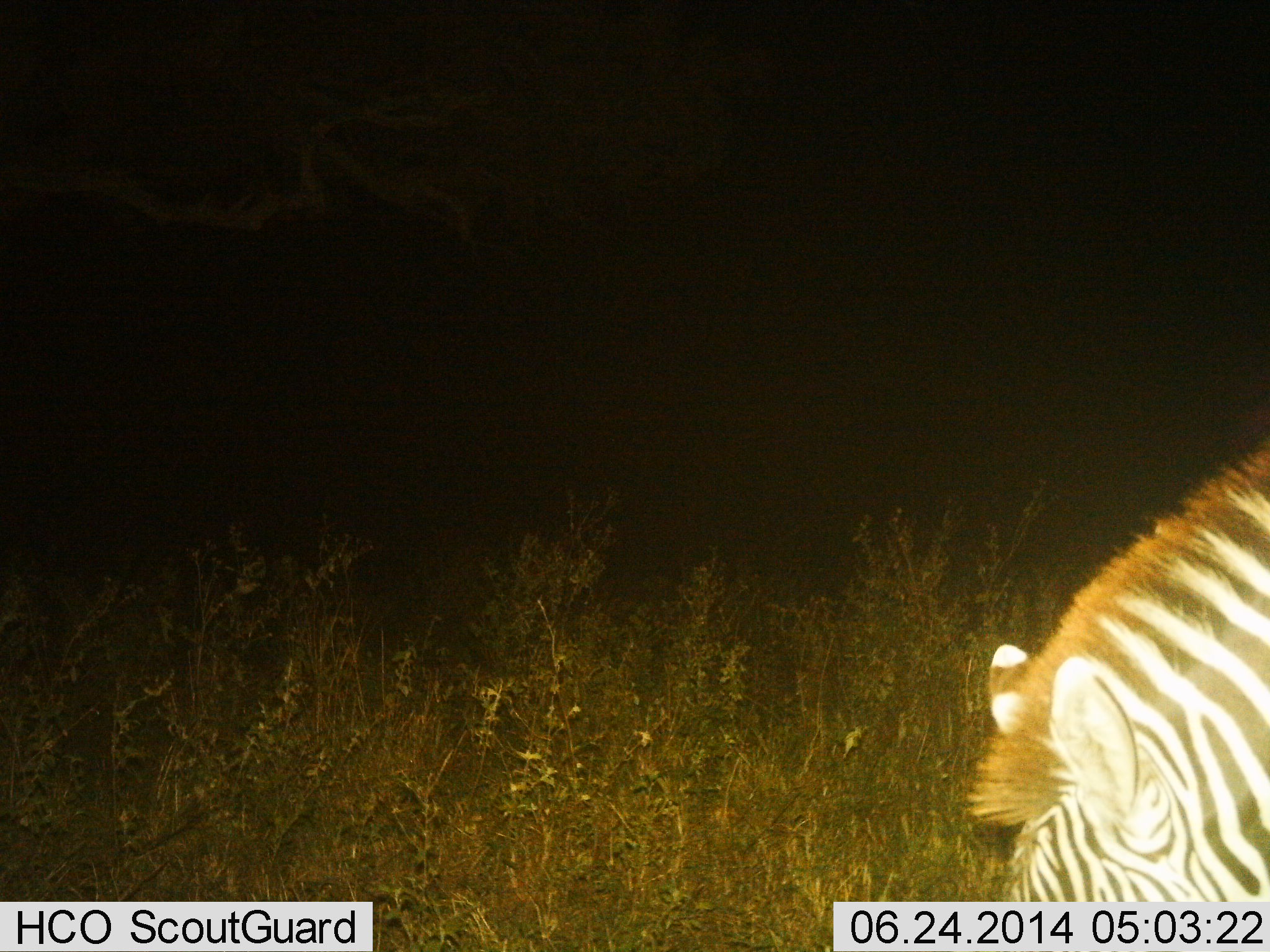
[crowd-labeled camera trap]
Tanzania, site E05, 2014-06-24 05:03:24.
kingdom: Animalia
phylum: Chordata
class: Mammalia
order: Perissodactyla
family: Equidae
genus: Equus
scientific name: Equus quagga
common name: plains zebra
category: zebra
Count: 1.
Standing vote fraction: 10%.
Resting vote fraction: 0%.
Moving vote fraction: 10%.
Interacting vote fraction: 0%.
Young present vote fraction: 0%.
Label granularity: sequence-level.